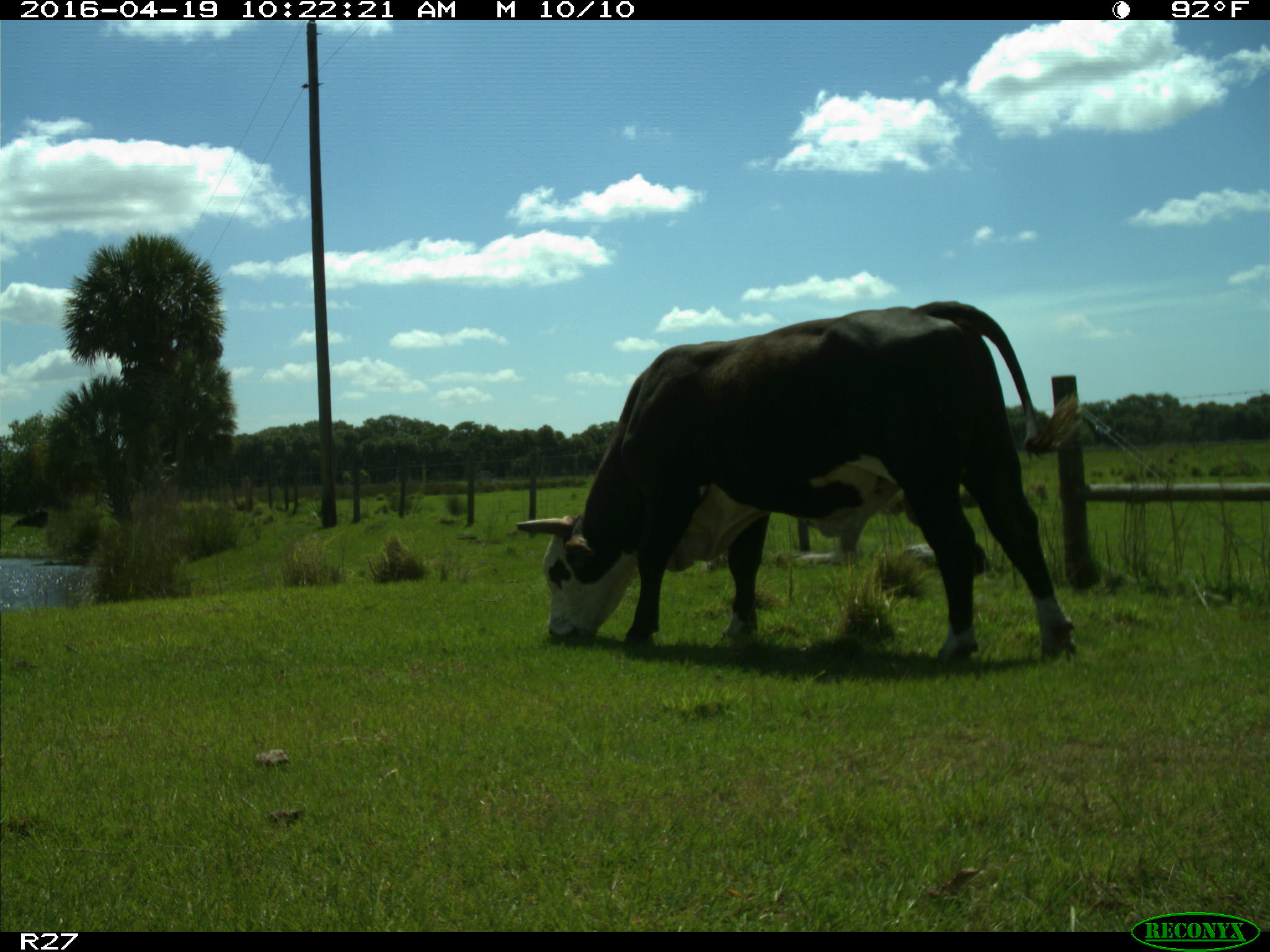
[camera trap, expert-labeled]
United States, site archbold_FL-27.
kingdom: Animalia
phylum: Chordata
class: Mammalia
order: Artiodactyla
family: Bovidae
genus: Bos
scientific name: Bos taurus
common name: domestic cow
Bos taurus (domestic cow).